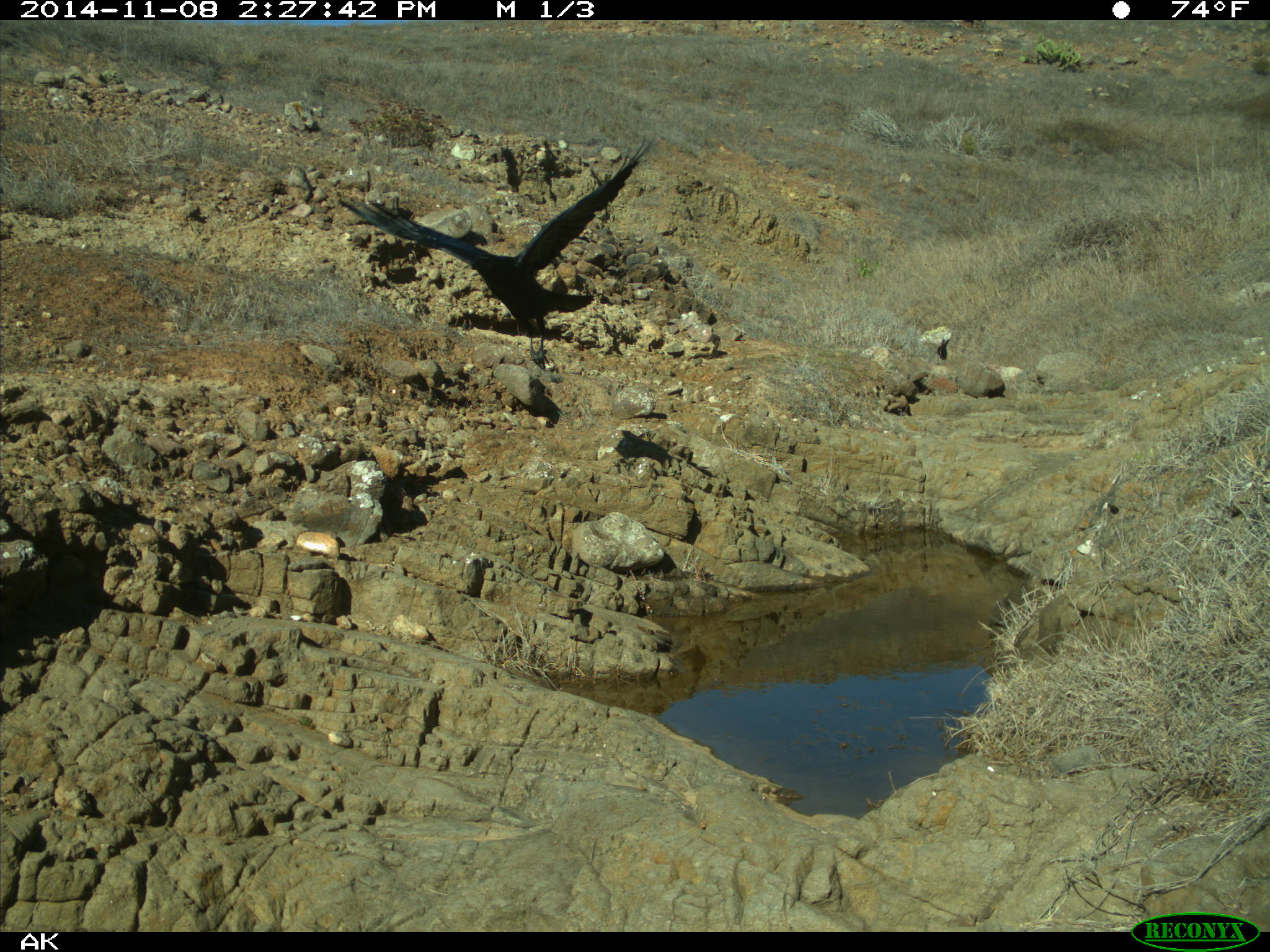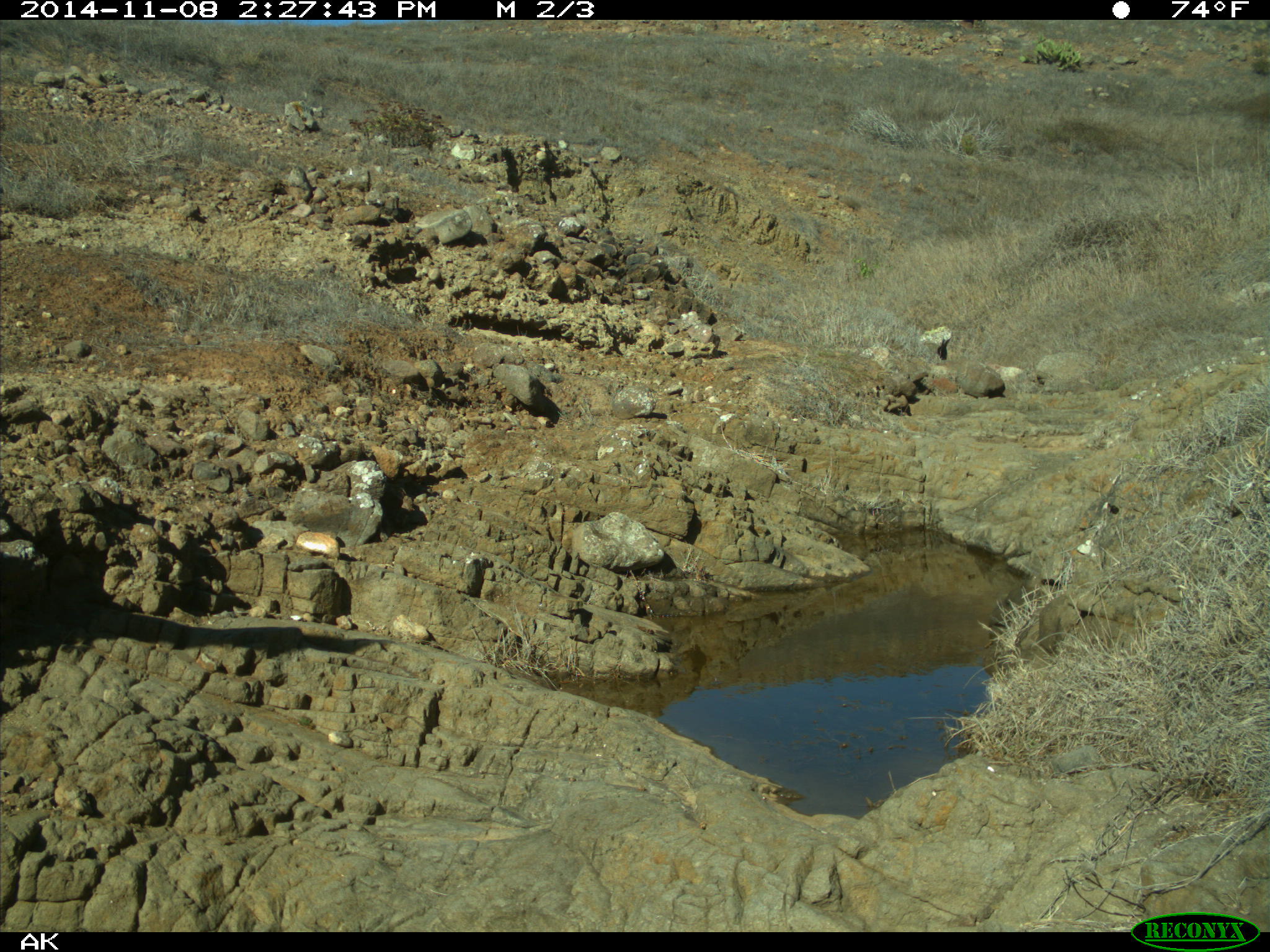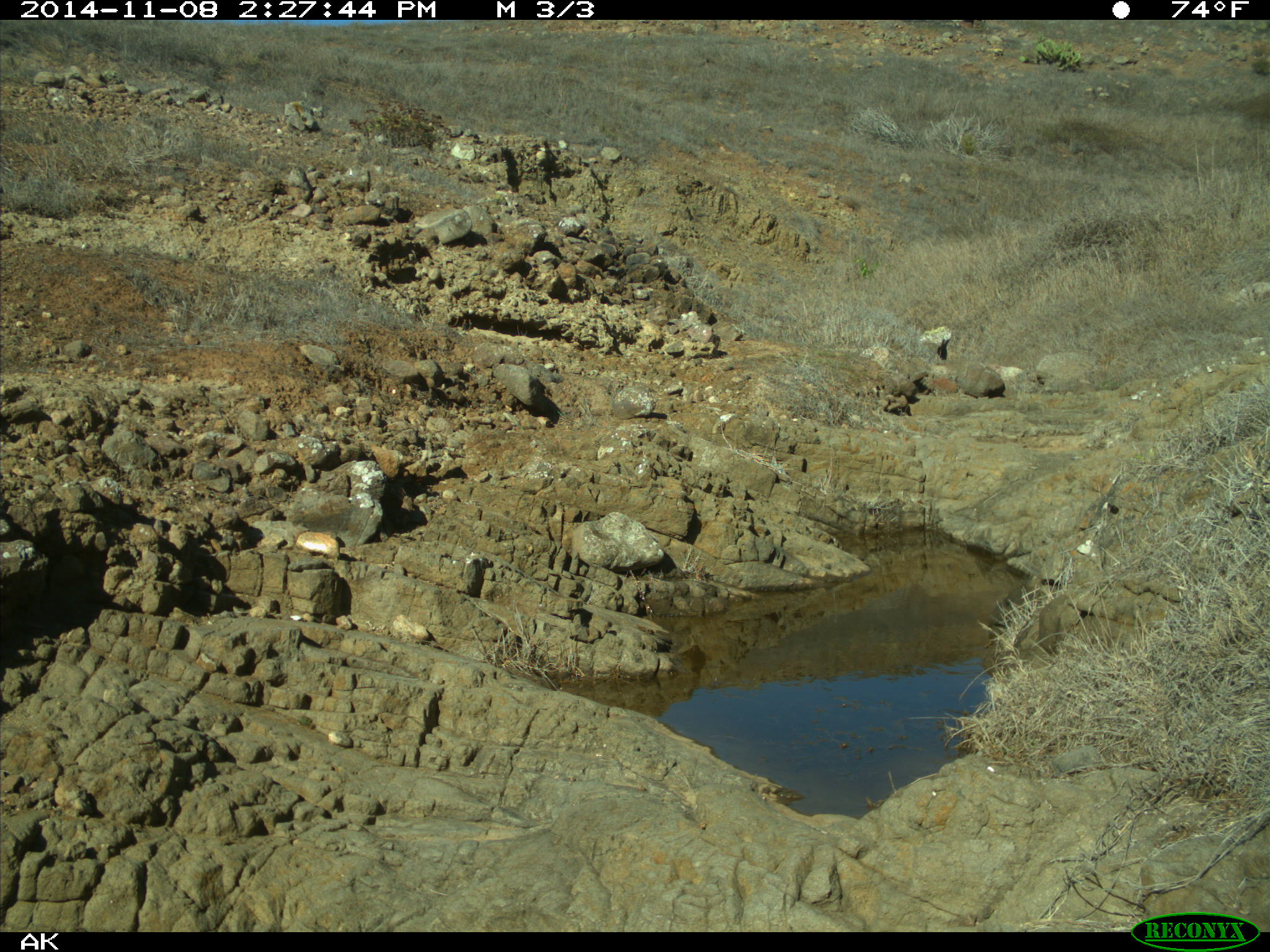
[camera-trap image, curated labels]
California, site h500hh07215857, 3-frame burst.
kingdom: Animalia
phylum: Chordata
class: Aves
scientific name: Aves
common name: bird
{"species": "bird (Aves)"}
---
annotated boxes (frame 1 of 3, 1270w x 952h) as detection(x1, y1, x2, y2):
bird: detection(339, 141, 654, 371)